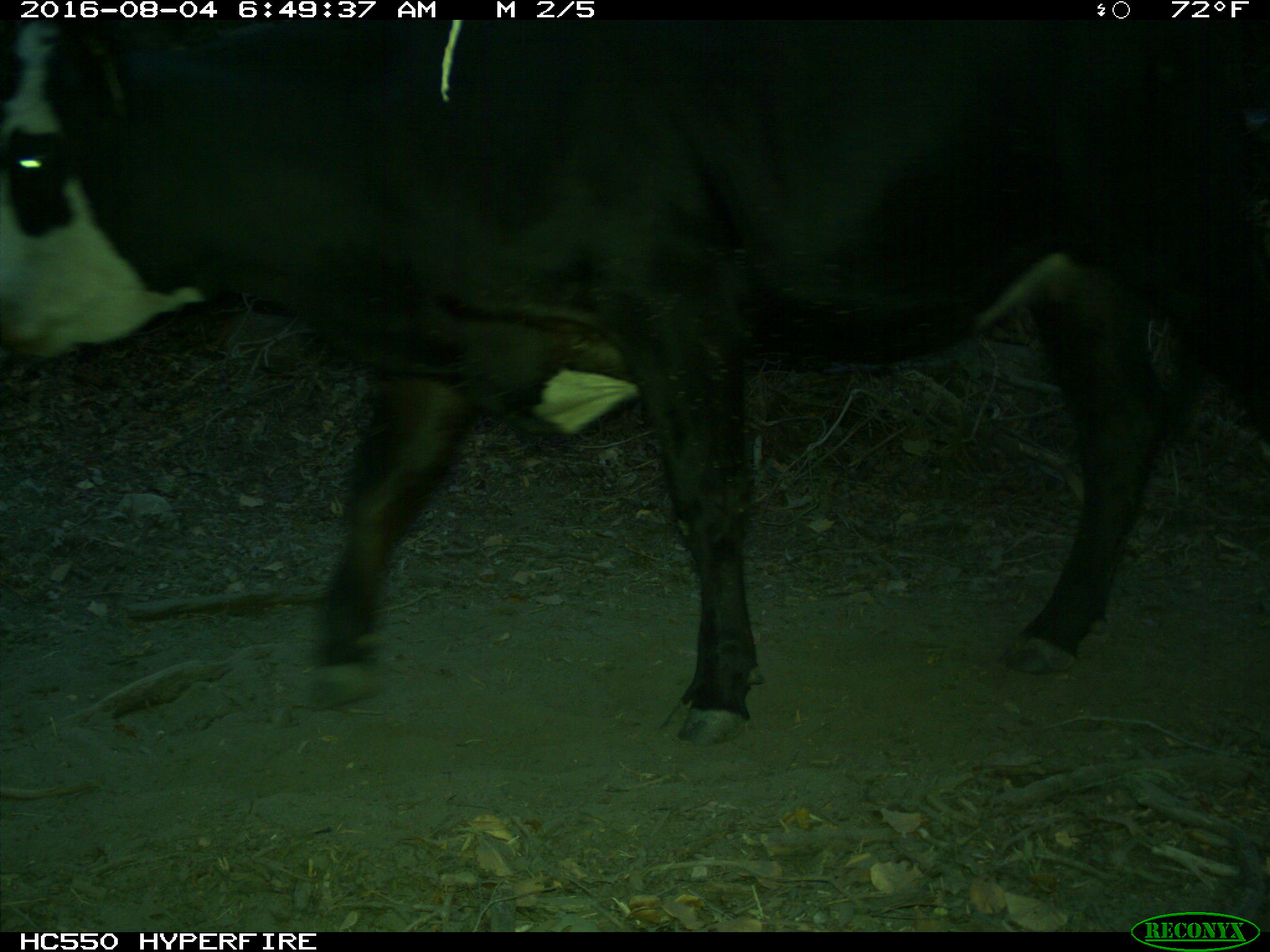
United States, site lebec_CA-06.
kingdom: Animalia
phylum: Chordata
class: Mammalia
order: Artiodactyla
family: Bovidae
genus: Bos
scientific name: Bos taurus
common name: domestic cow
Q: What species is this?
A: Bos taurus (domestic cow).